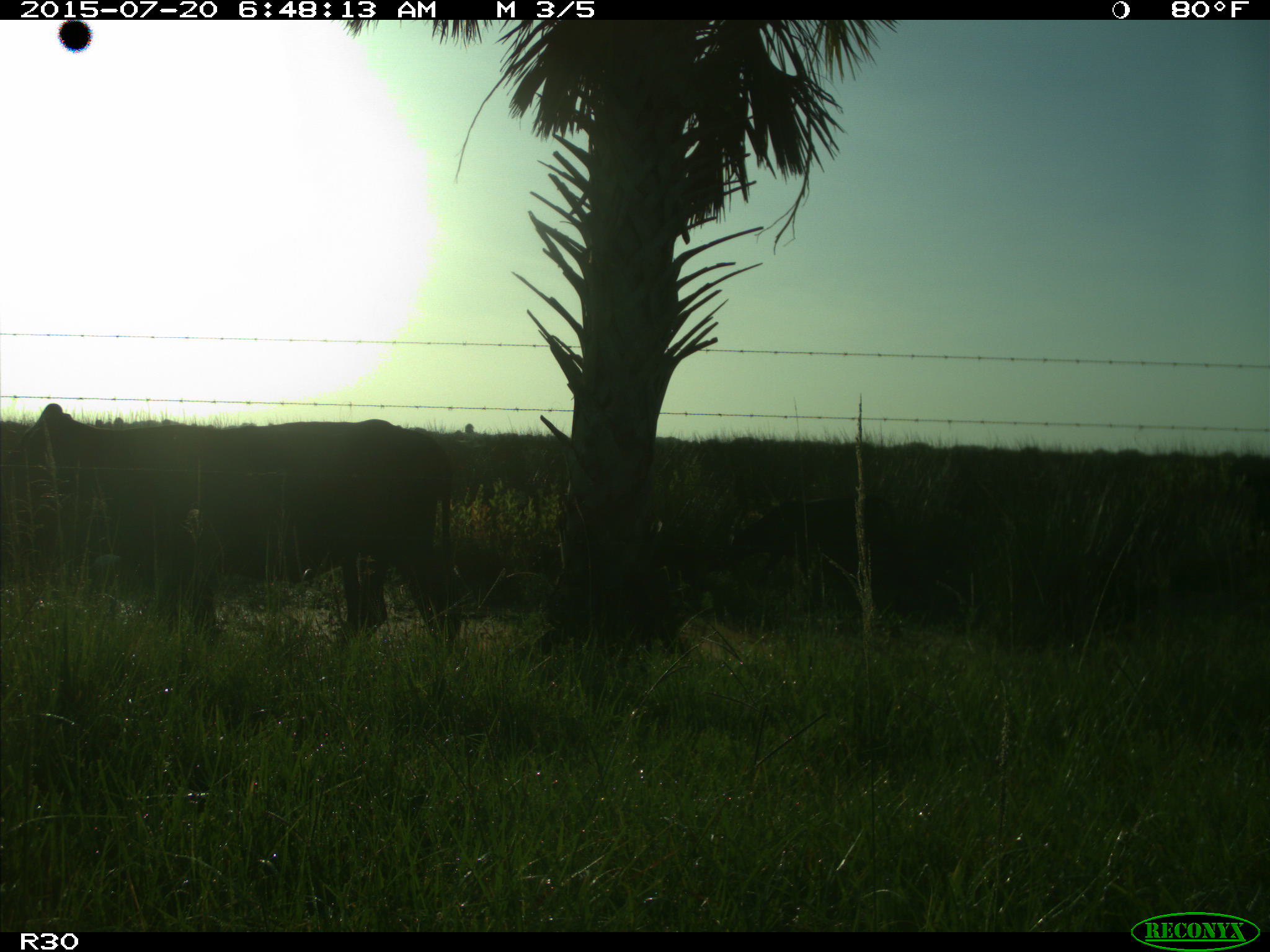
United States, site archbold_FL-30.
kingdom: Animalia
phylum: Chordata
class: Mammalia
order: Artiodactyla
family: Bovidae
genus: Bos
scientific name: Bos taurus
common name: domestic cow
Bos taurus (domestic cow).